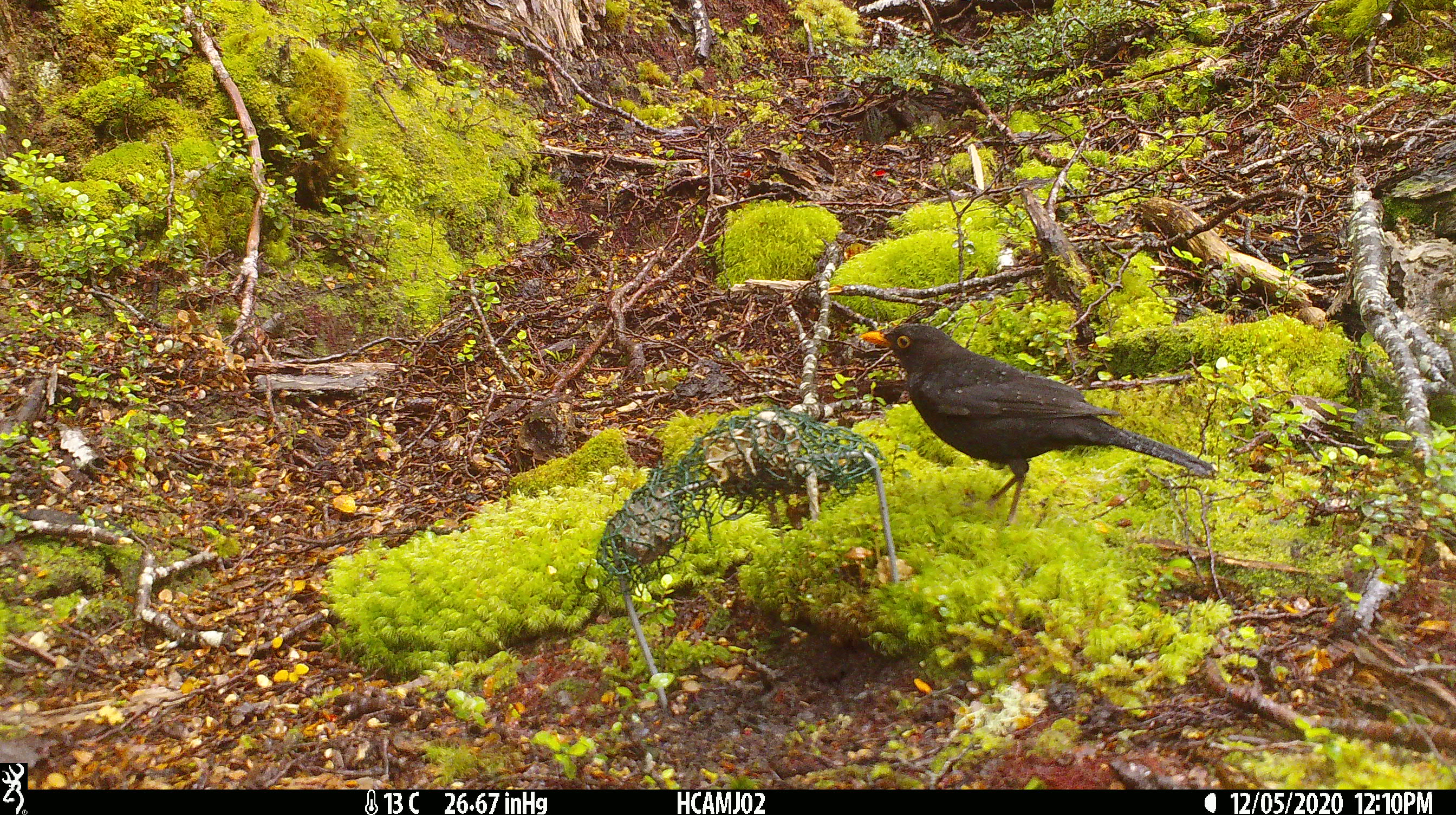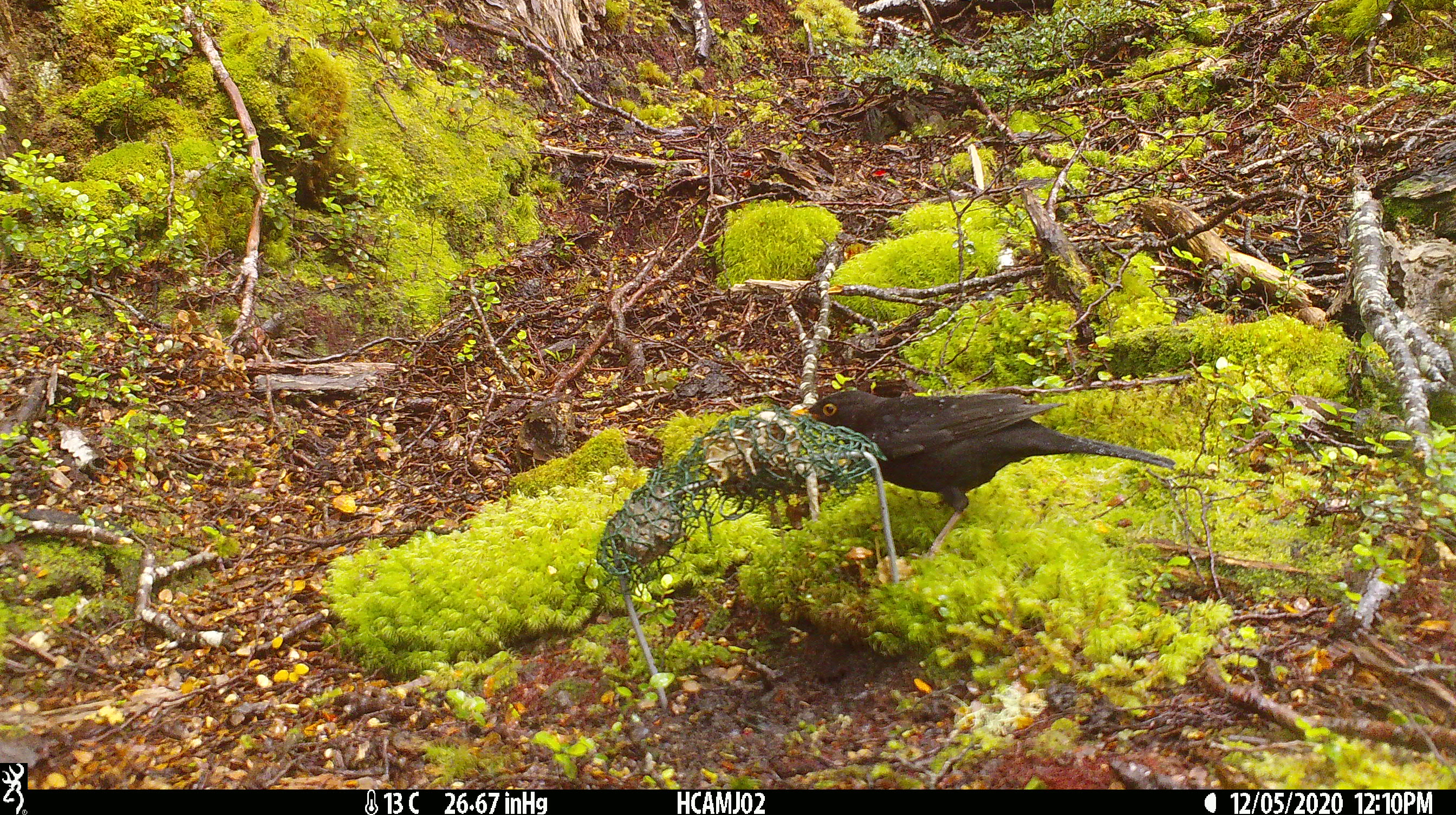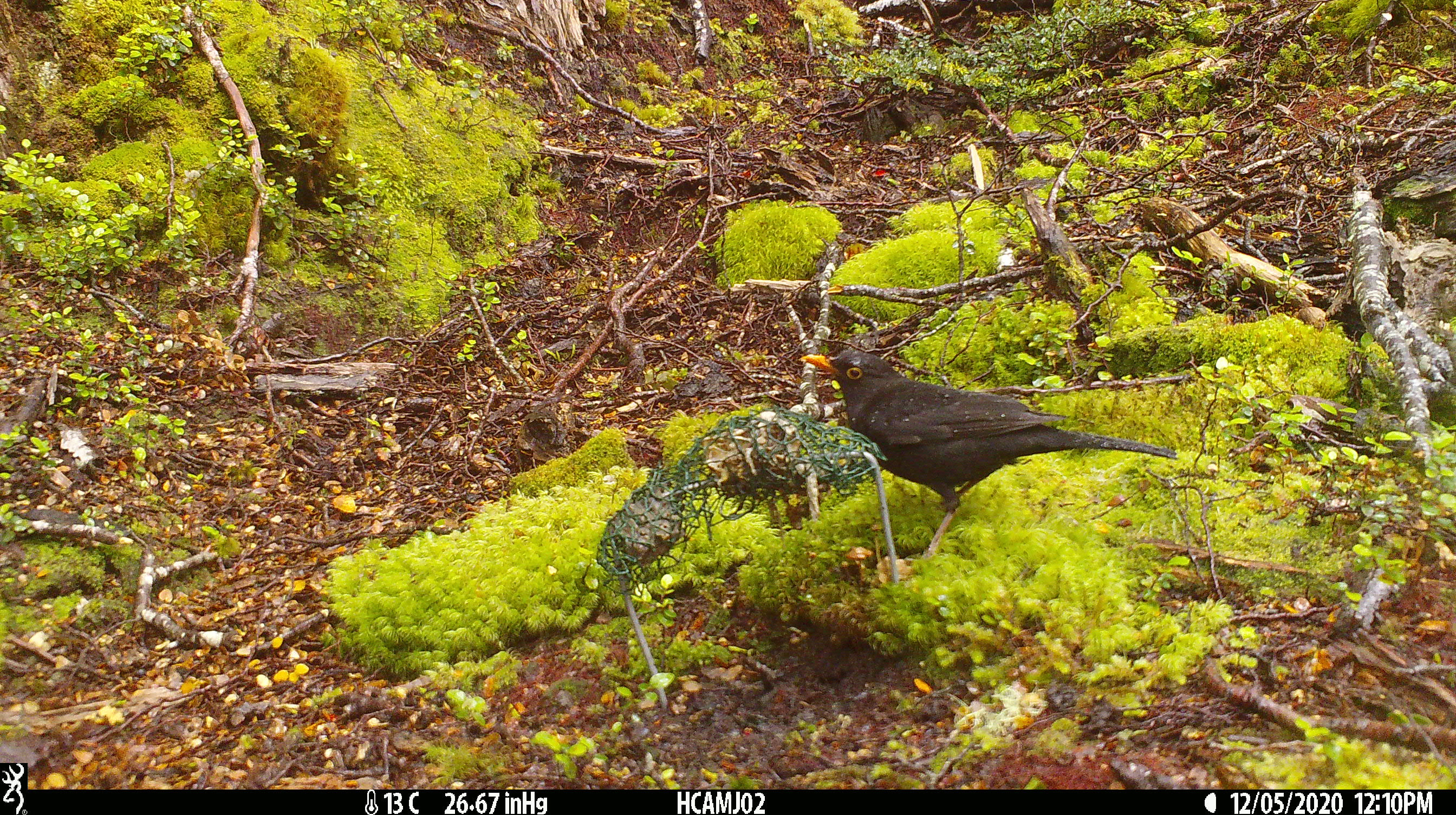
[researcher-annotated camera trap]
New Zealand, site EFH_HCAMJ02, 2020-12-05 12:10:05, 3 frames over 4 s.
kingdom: Animalia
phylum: Chordata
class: Aves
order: Passeriformes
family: Turdidae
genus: Turdus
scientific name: Turdus merula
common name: eurasian blackbird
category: blackbird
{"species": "blackbird (eurasian blackbird) (Turdus merula)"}